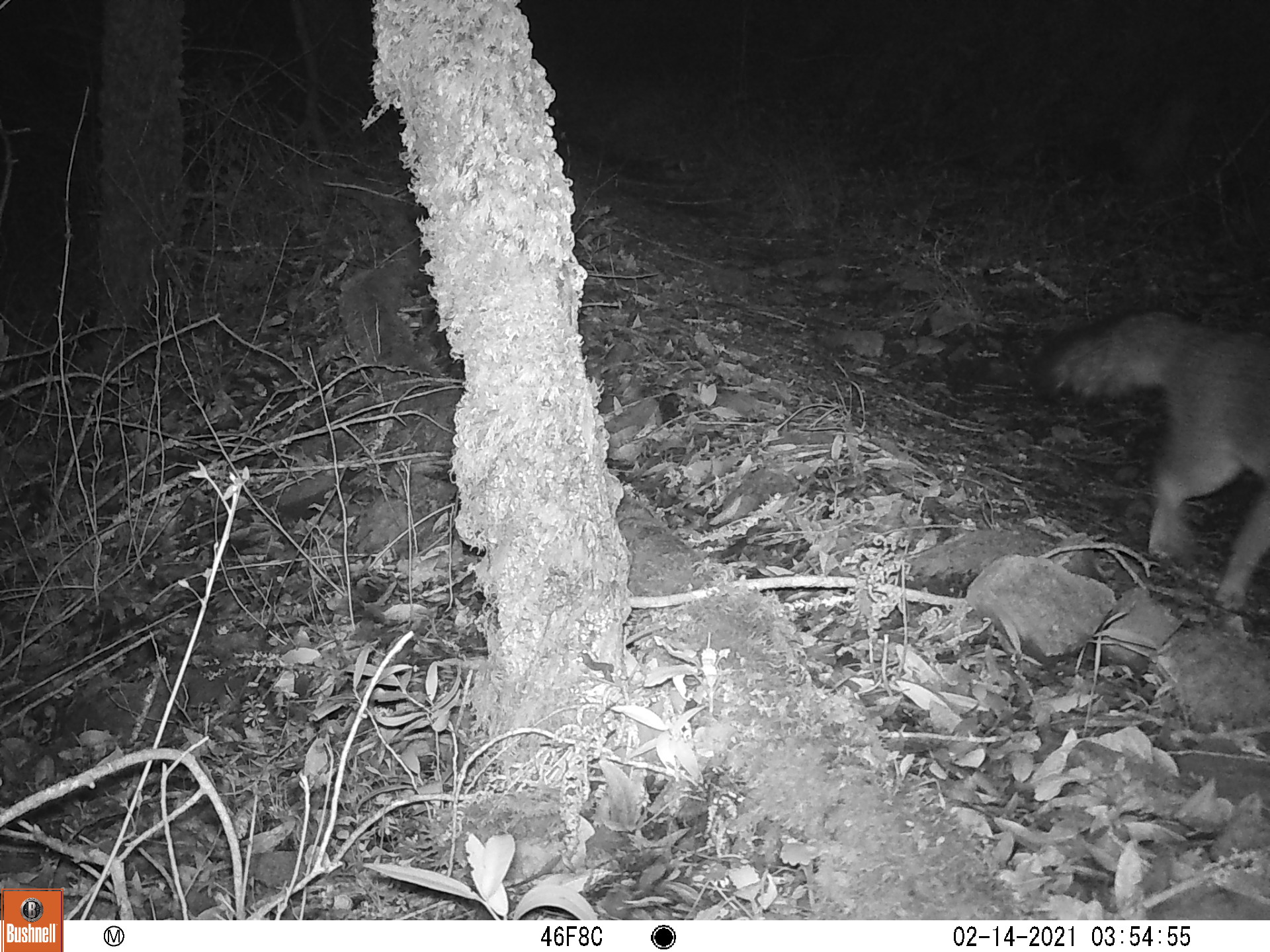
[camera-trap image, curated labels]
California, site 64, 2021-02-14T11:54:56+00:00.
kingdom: Animalia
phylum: Chordata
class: Mammalia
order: Carnivora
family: Canidae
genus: Urocyon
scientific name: Urocyon cinereoargenteus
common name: gray fox